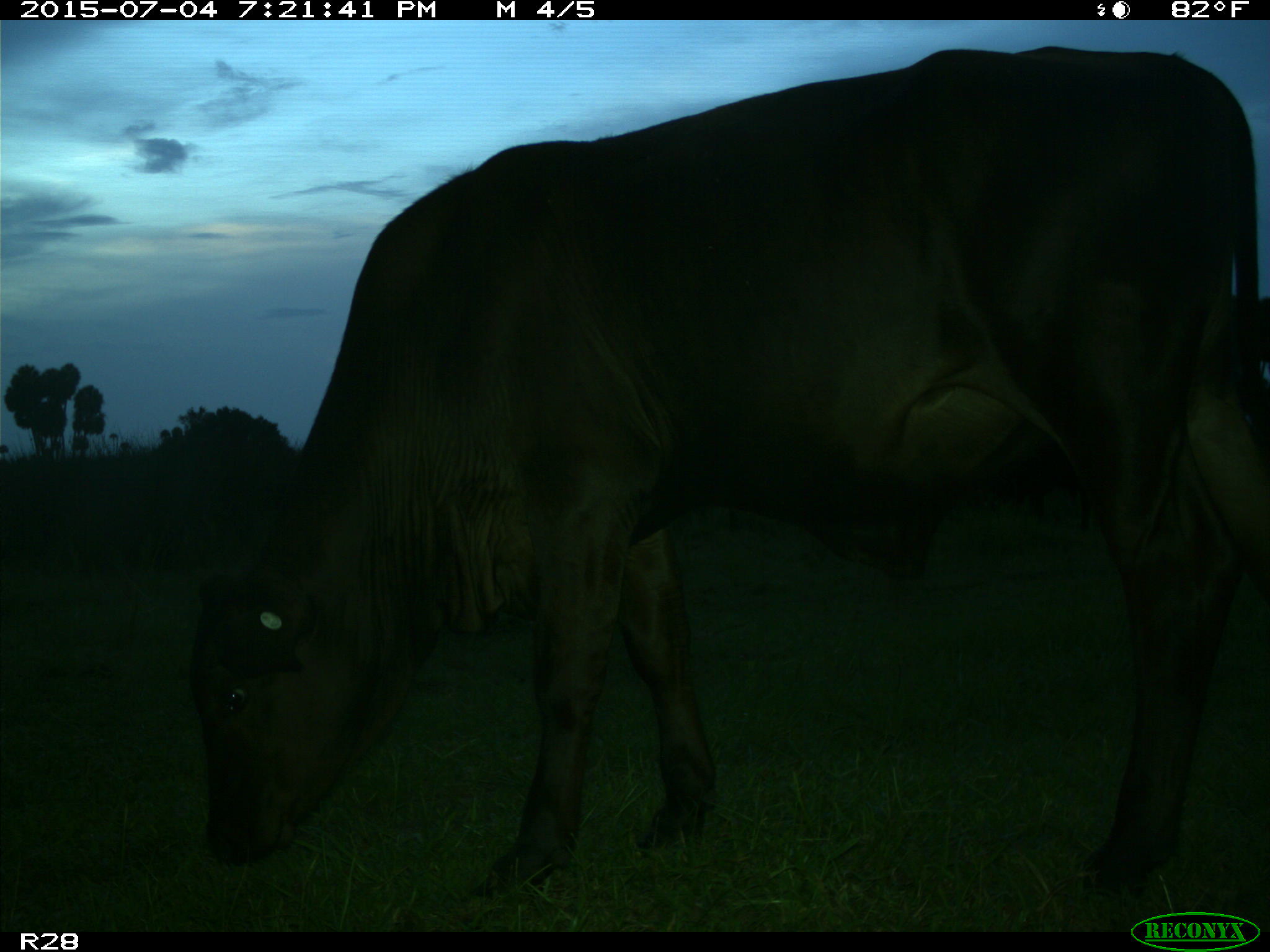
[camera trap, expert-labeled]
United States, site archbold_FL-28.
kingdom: Animalia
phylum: Chordata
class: Mammalia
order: Artiodactyla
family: Bovidae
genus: Bos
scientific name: Bos taurus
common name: domestic cow